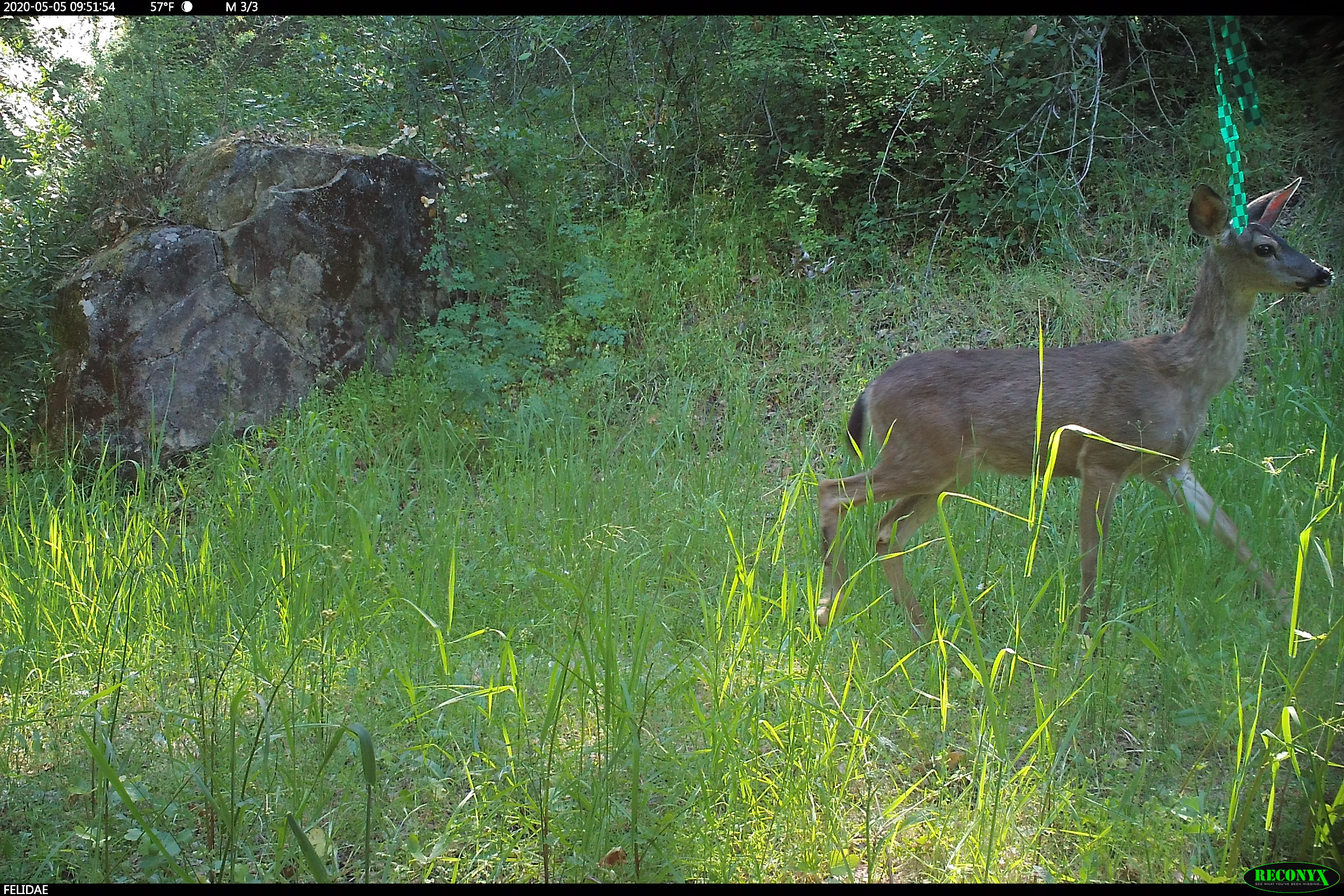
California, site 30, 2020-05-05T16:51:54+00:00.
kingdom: Animalia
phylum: Chordata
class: Mammalia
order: Artiodactyla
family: Cervidae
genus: Odocoileus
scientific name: Odocoileus hemionus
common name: mule deer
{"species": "mule deer (Odocoileus hemionus)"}